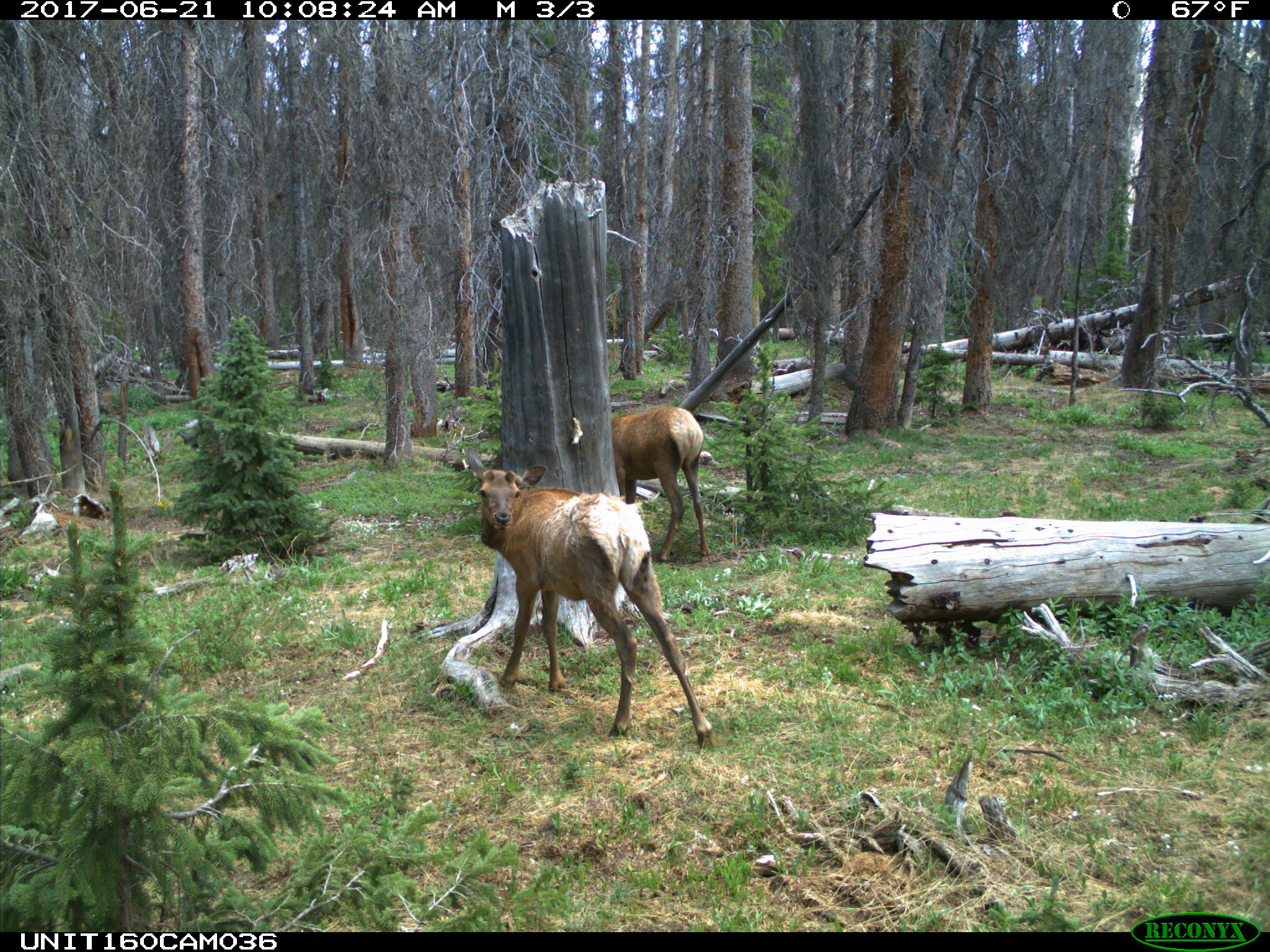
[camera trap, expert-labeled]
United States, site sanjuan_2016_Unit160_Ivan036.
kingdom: Animalia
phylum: Chordata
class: Mammalia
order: Artiodactyla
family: Cervidae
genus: Cervus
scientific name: Cervus elaphus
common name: red deer